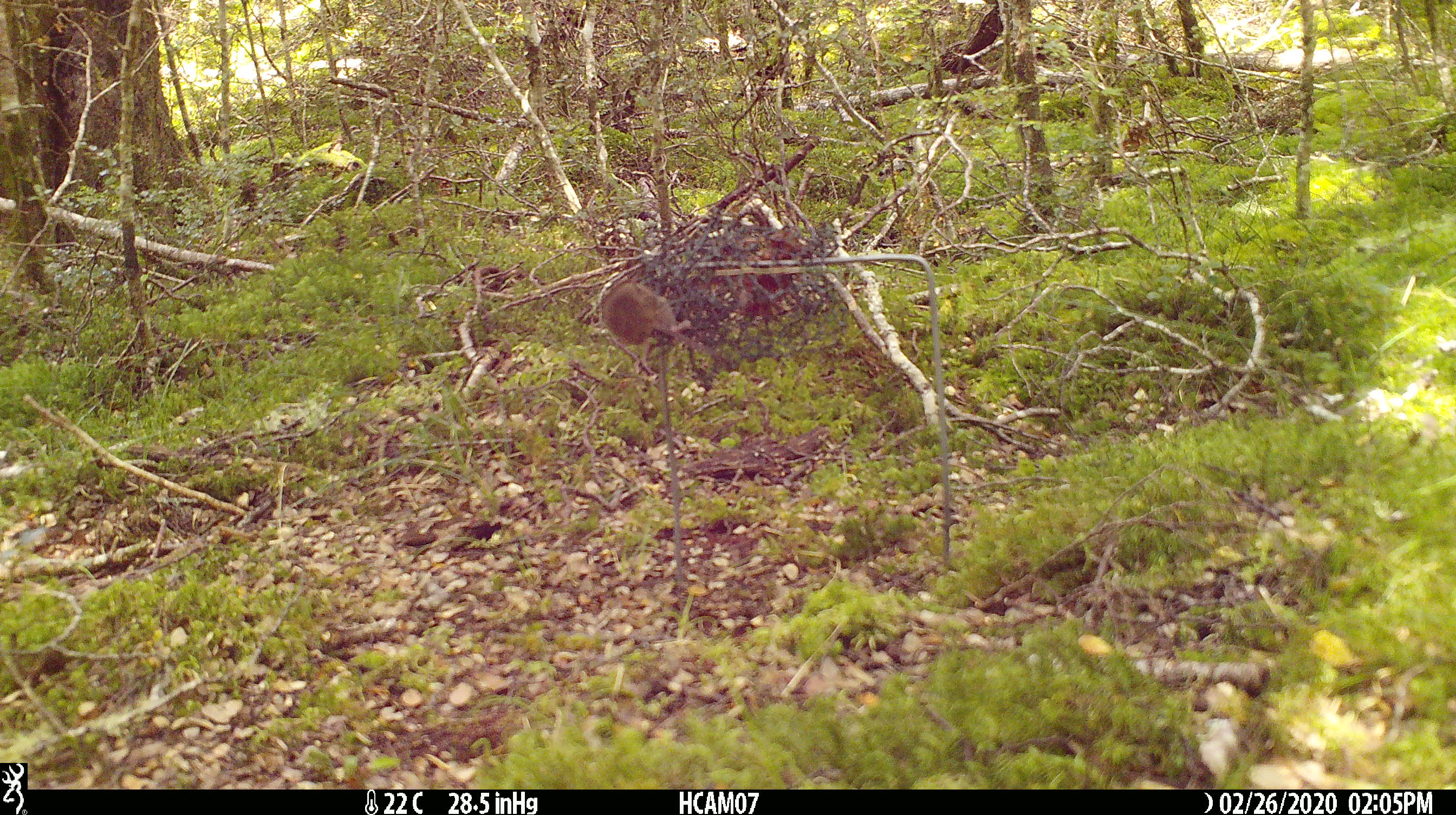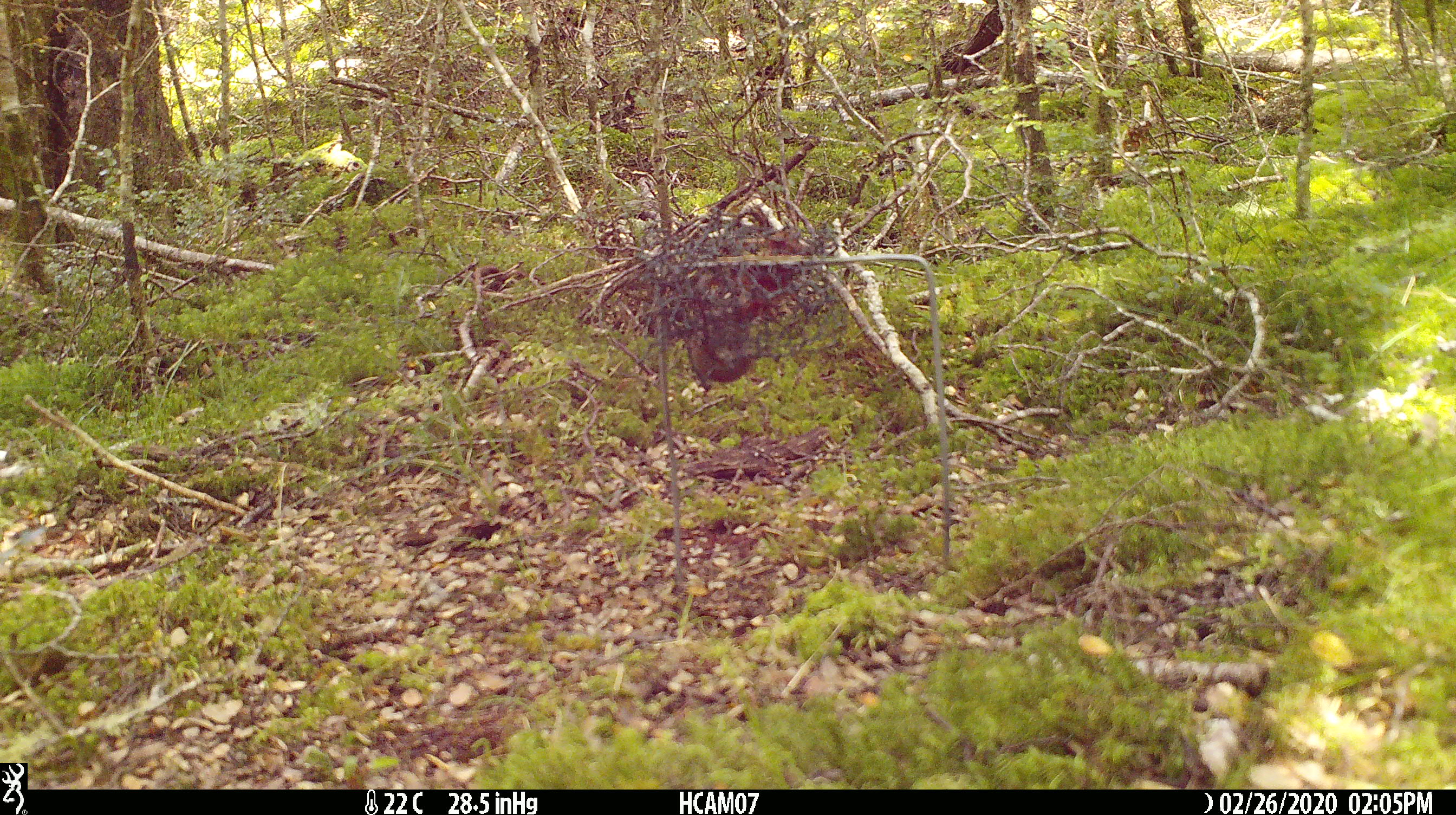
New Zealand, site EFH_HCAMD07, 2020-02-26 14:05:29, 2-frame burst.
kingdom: Animalia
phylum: Chordata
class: Mammalia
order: Rodentia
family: Muridae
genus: Mus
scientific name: Mus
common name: mouse